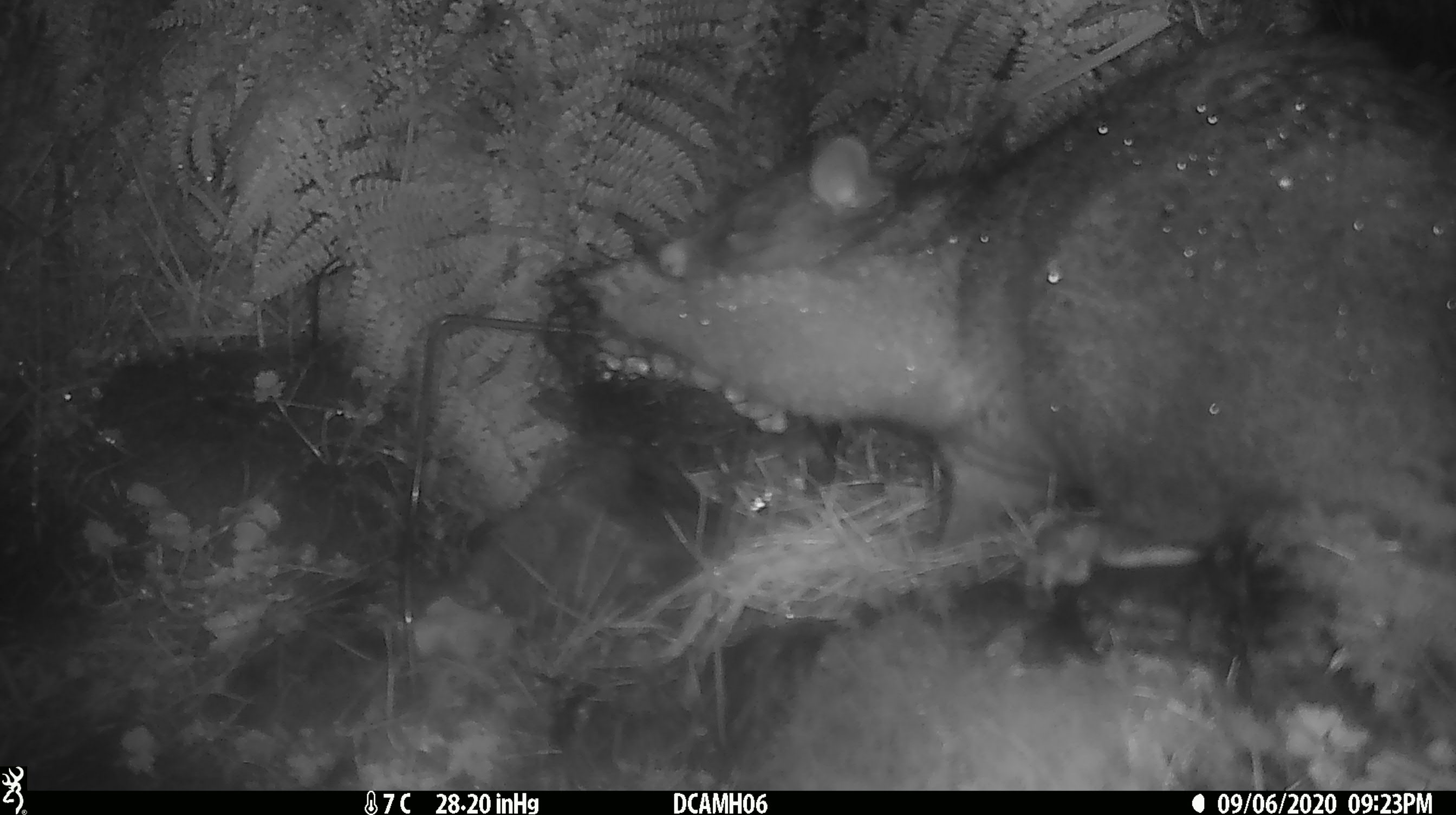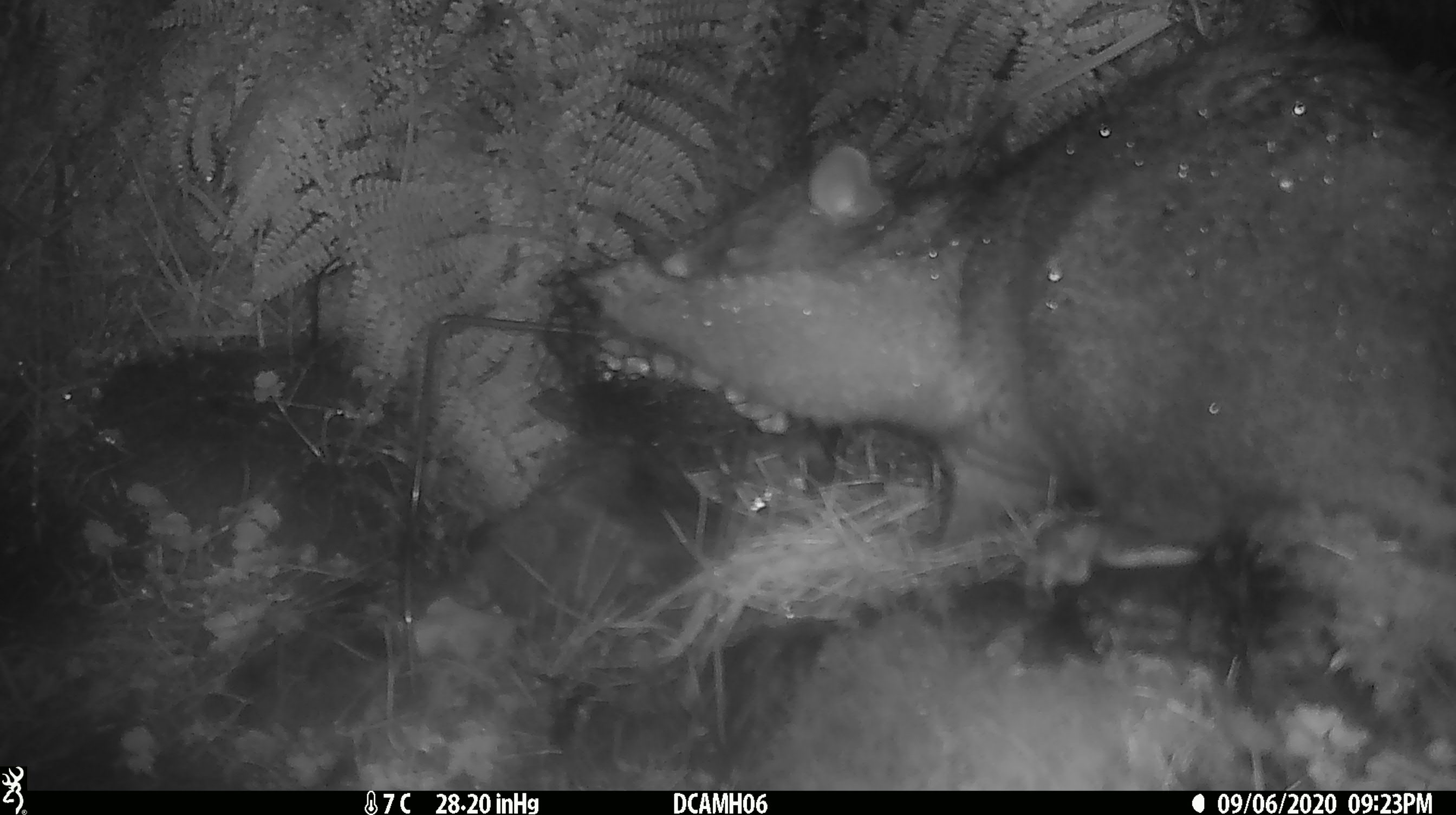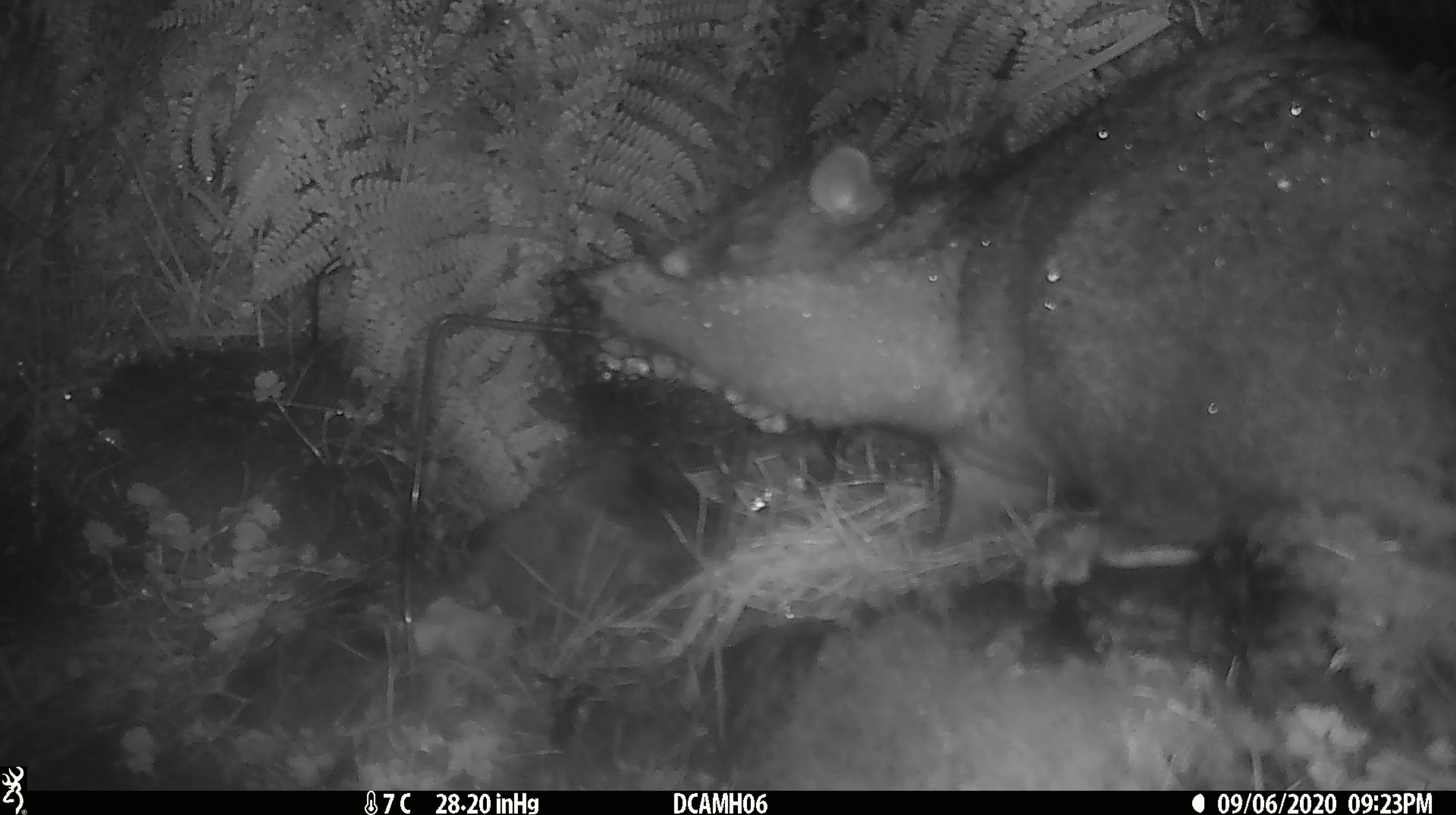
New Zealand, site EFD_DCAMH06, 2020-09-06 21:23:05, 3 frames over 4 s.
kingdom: Animalia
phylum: Chordata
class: Mammalia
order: Diprotodontia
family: Phalangeridae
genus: Trichosurus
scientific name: Trichosurus vulpecula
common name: common brushtail possum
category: possum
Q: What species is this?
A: Possum (common brushtail possum) (Trichosurus vulpecula).